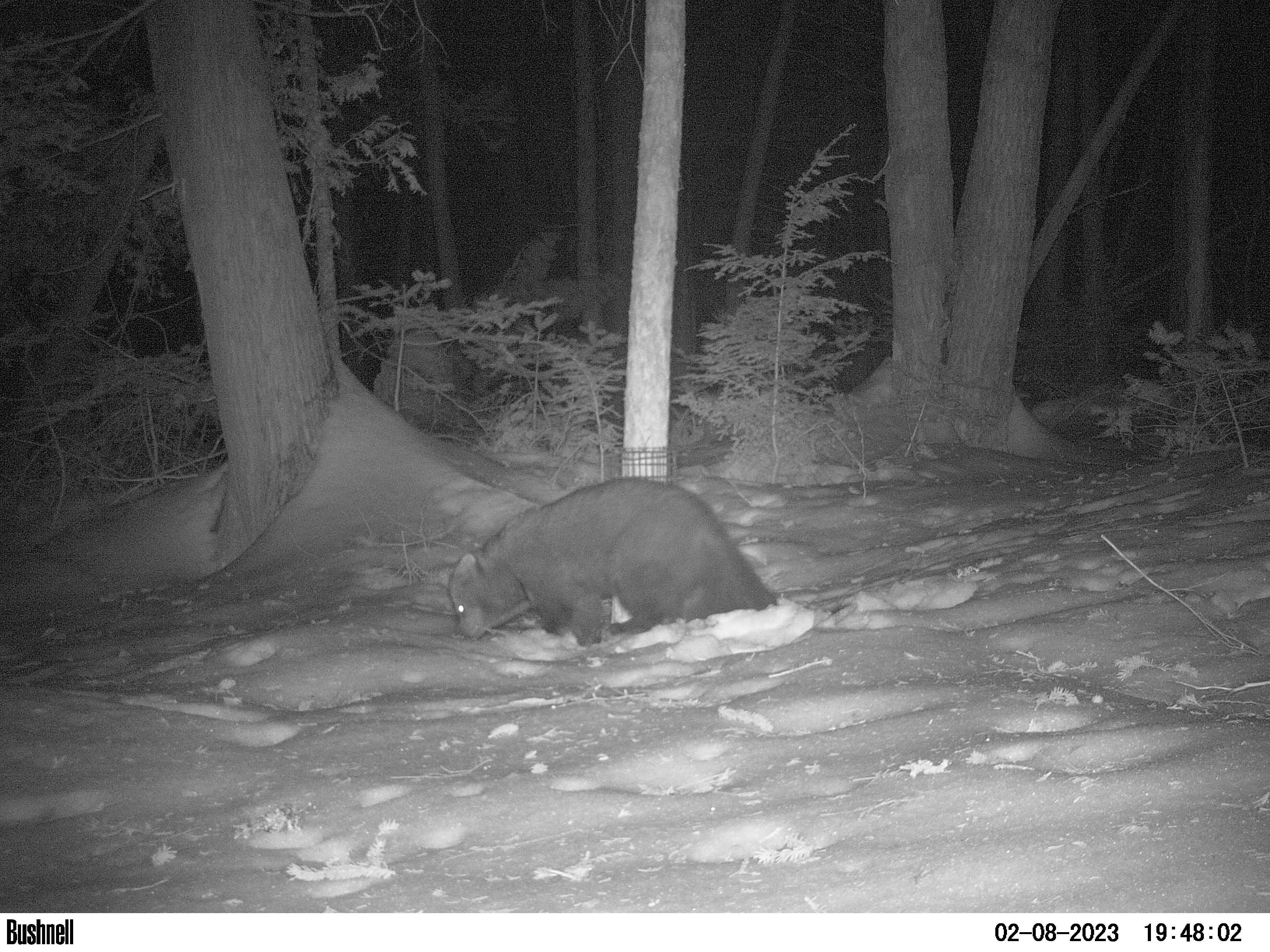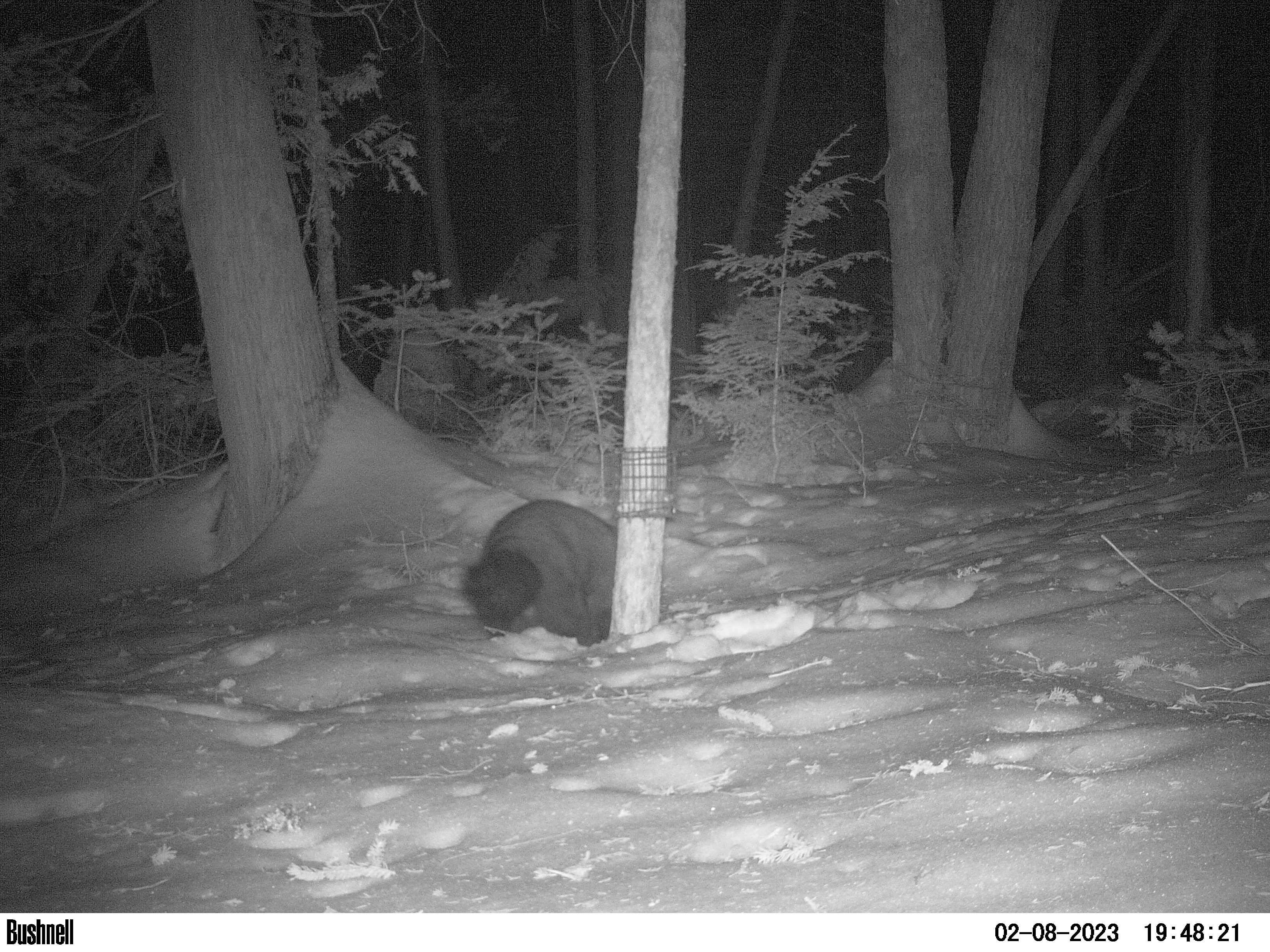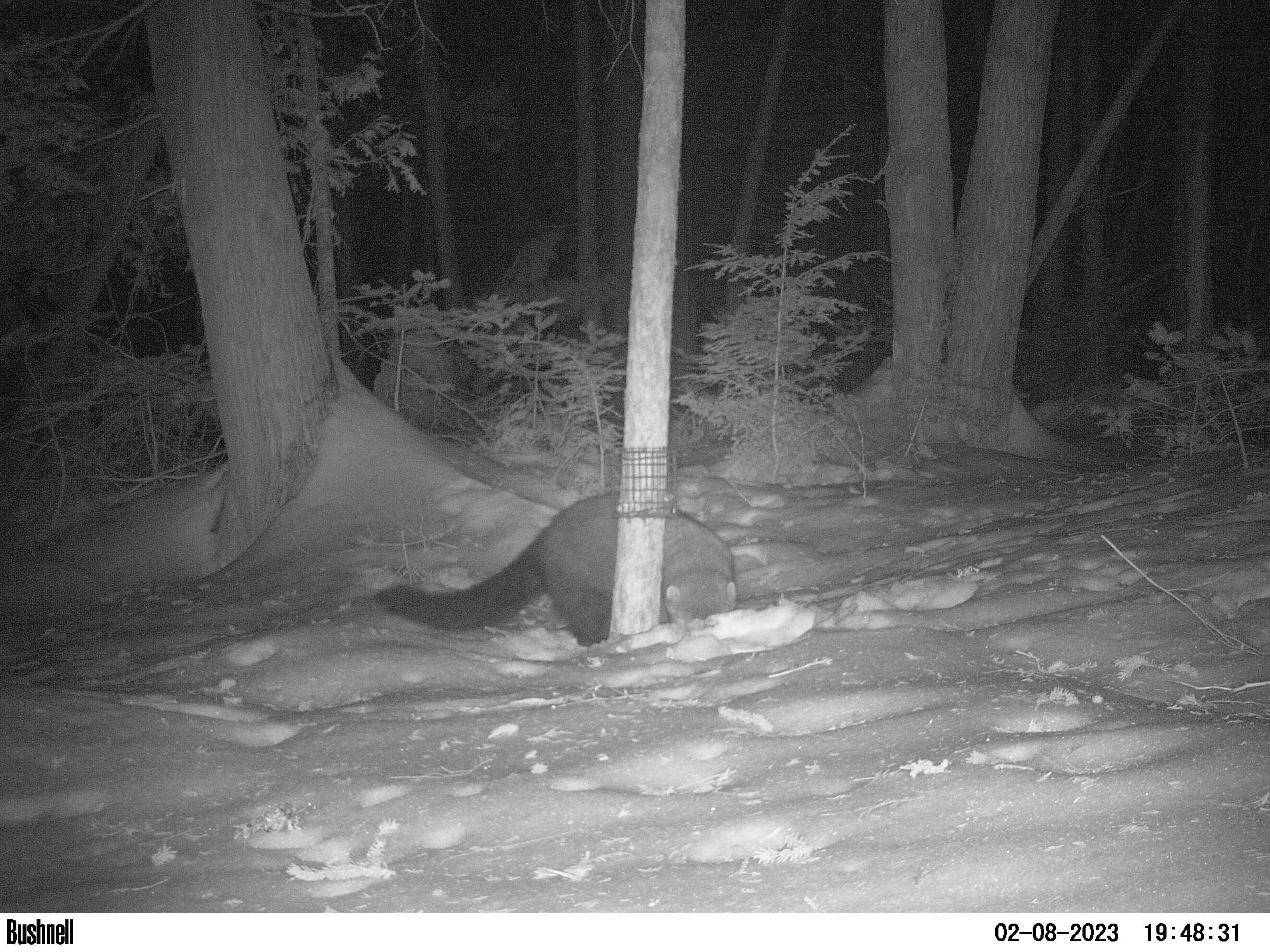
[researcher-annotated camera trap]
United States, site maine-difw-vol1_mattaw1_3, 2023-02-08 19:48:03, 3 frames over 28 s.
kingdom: Animalia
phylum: Chordata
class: Mammalia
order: Carnivora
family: Mustelidae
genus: Pekania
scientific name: Pekania pennanti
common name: fisher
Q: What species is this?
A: Fisher (Pekania pennanti).